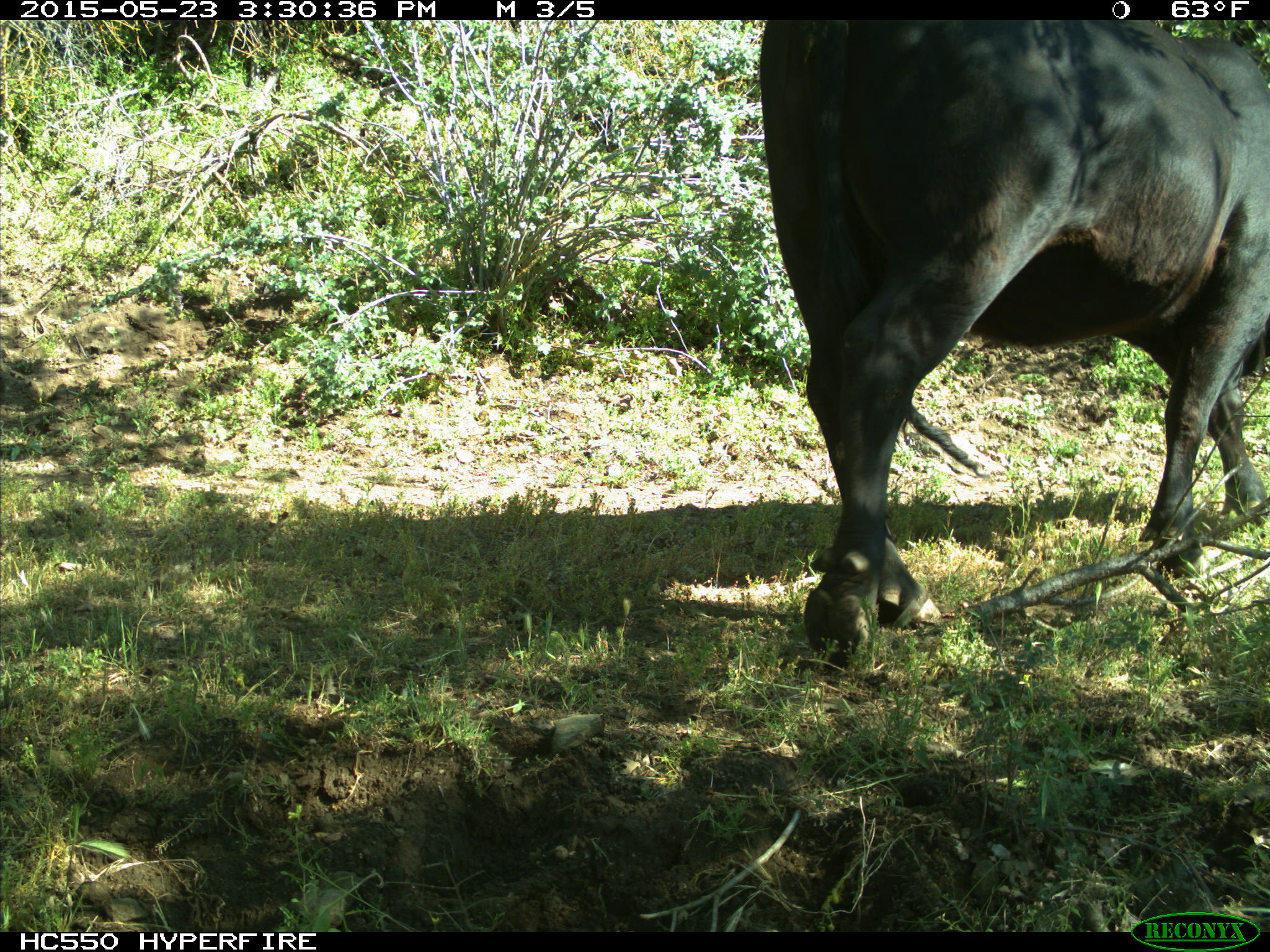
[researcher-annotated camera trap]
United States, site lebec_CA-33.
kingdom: Animalia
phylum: Chordata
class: Mammalia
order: Artiodactyla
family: Bovidae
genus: Bos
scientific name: Bos taurus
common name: domestic cow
Bos taurus (domestic cow).